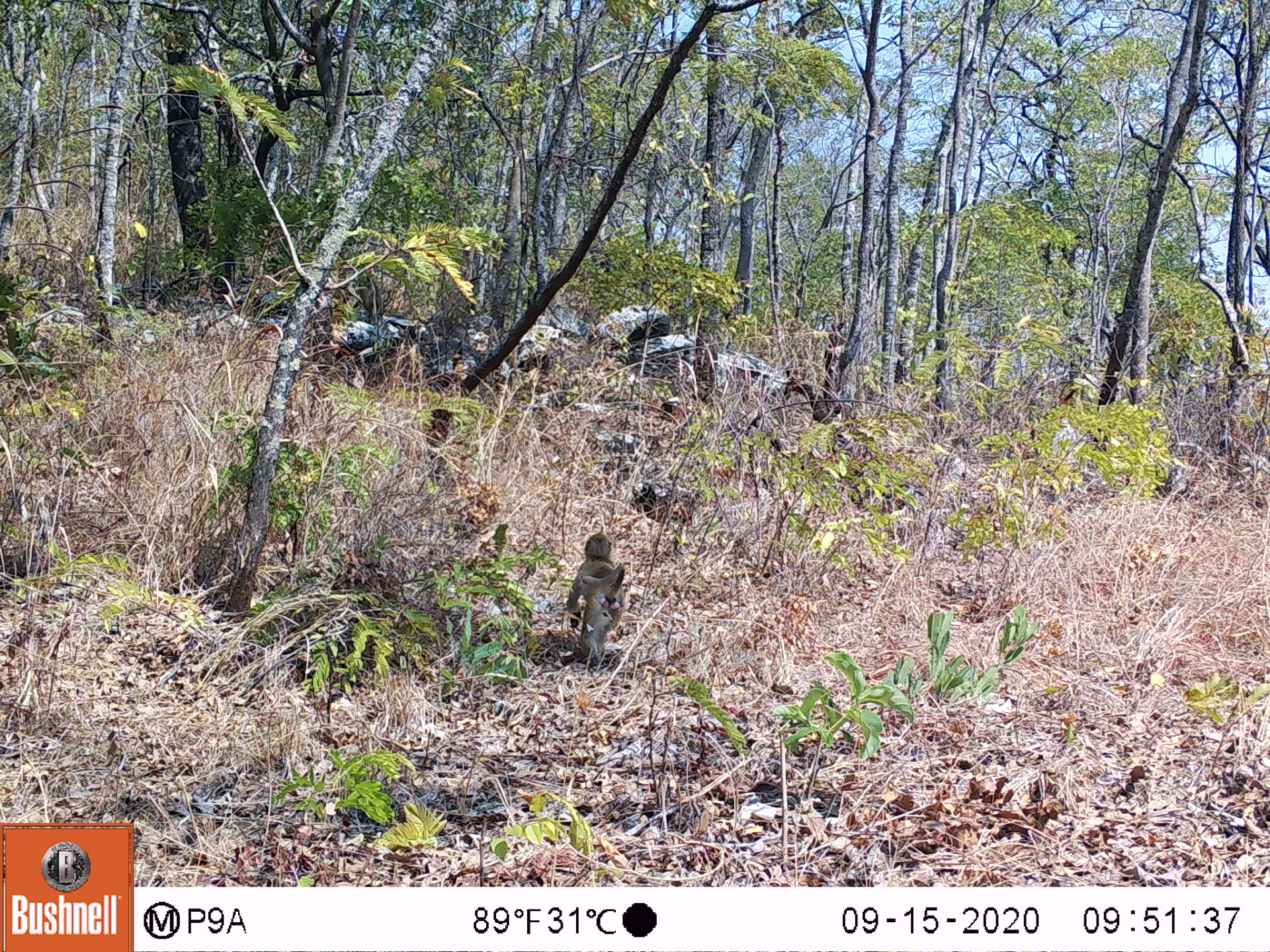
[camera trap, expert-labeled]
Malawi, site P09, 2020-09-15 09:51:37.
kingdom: Animalia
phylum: Chordata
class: Mammalia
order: Primates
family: Cercopithecidae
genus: Papio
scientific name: Papio cynocephalus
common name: yellow baboon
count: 1